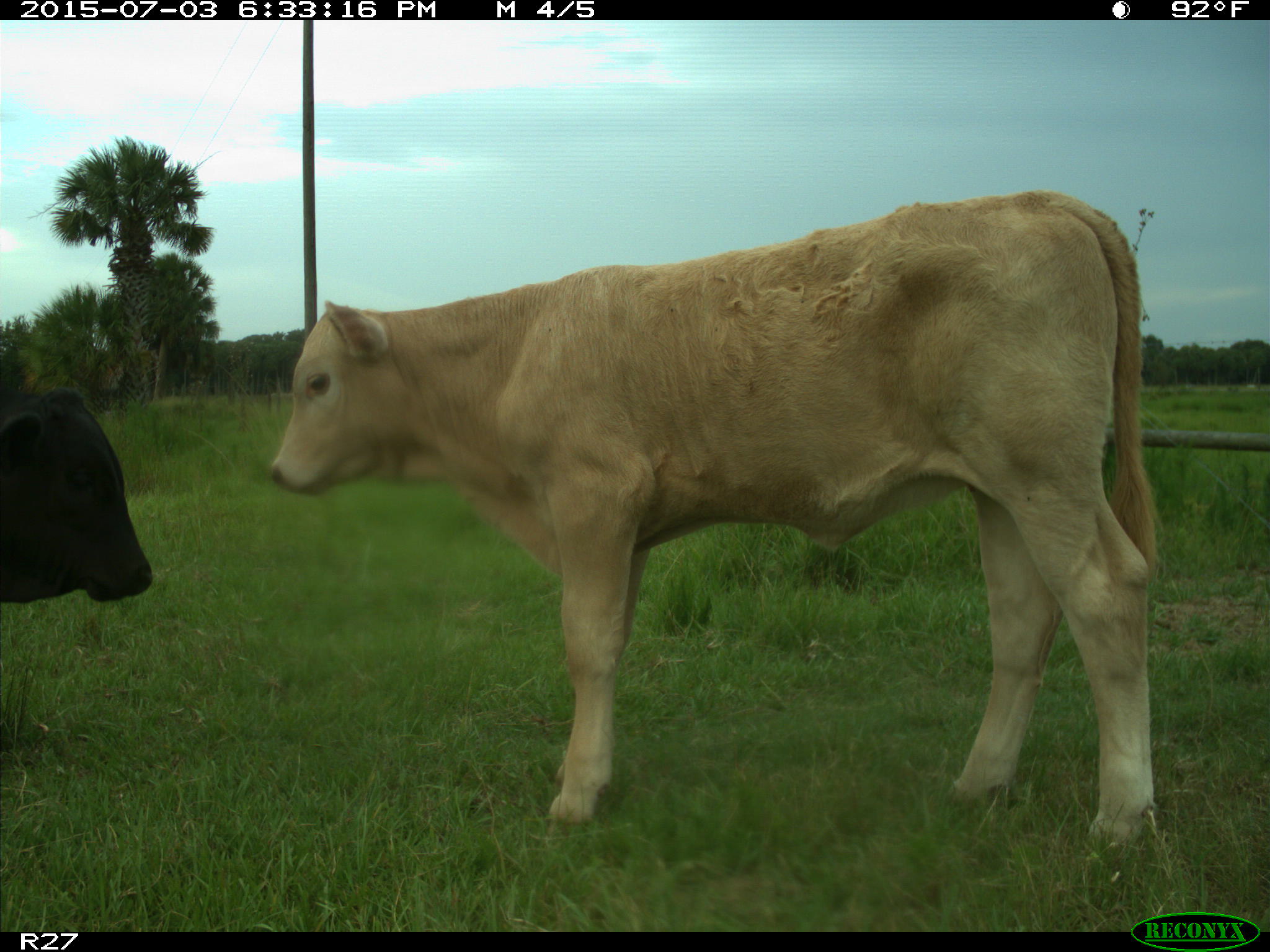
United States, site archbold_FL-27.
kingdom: Animalia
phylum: Chordata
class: Mammalia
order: Artiodactyla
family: Bovidae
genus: Bos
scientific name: Bos taurus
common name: domestic cow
Bos taurus (domestic cow).